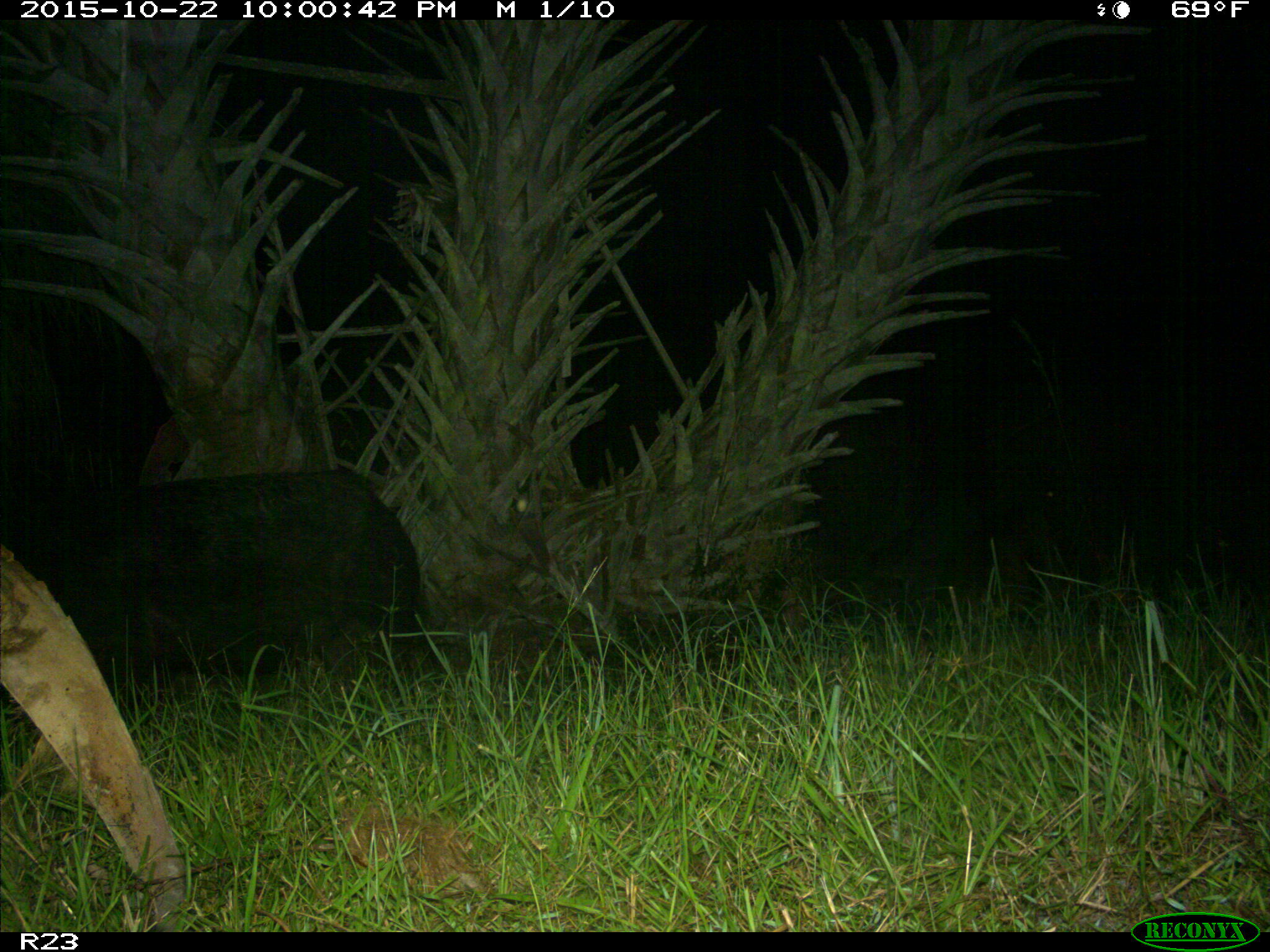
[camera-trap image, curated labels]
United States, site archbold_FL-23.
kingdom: Animalia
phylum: Chordata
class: Mammalia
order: Artiodactyla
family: Suidae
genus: Sus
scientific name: Sus scrofa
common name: wild boar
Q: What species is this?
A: Sus scrofa (wild boar).